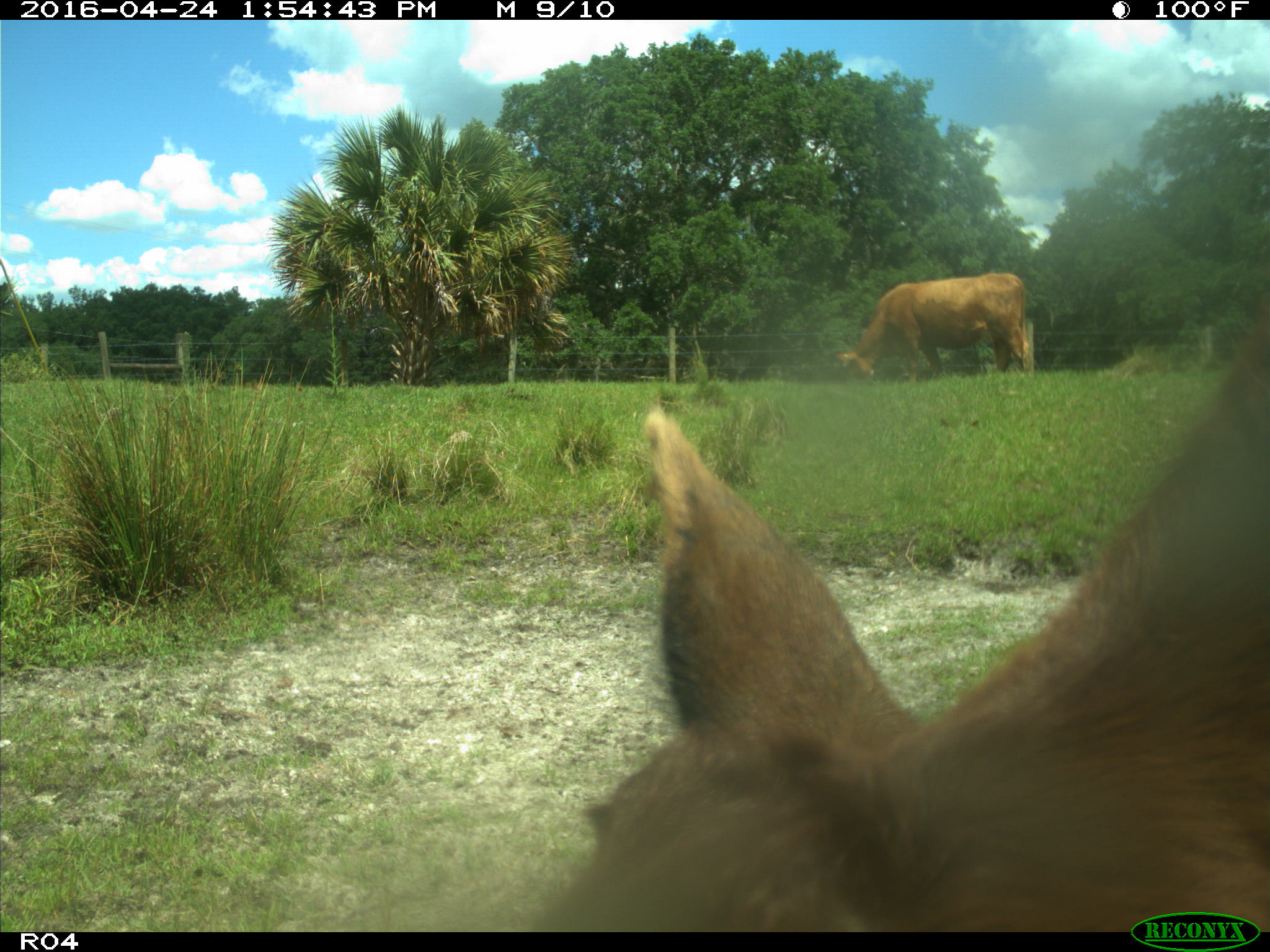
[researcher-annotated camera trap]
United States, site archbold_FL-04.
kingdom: Animalia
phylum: Chordata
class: Mammalia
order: Artiodactyla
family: Bovidae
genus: Bos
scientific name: Bos taurus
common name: domestic cow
Bos taurus (domestic cow).